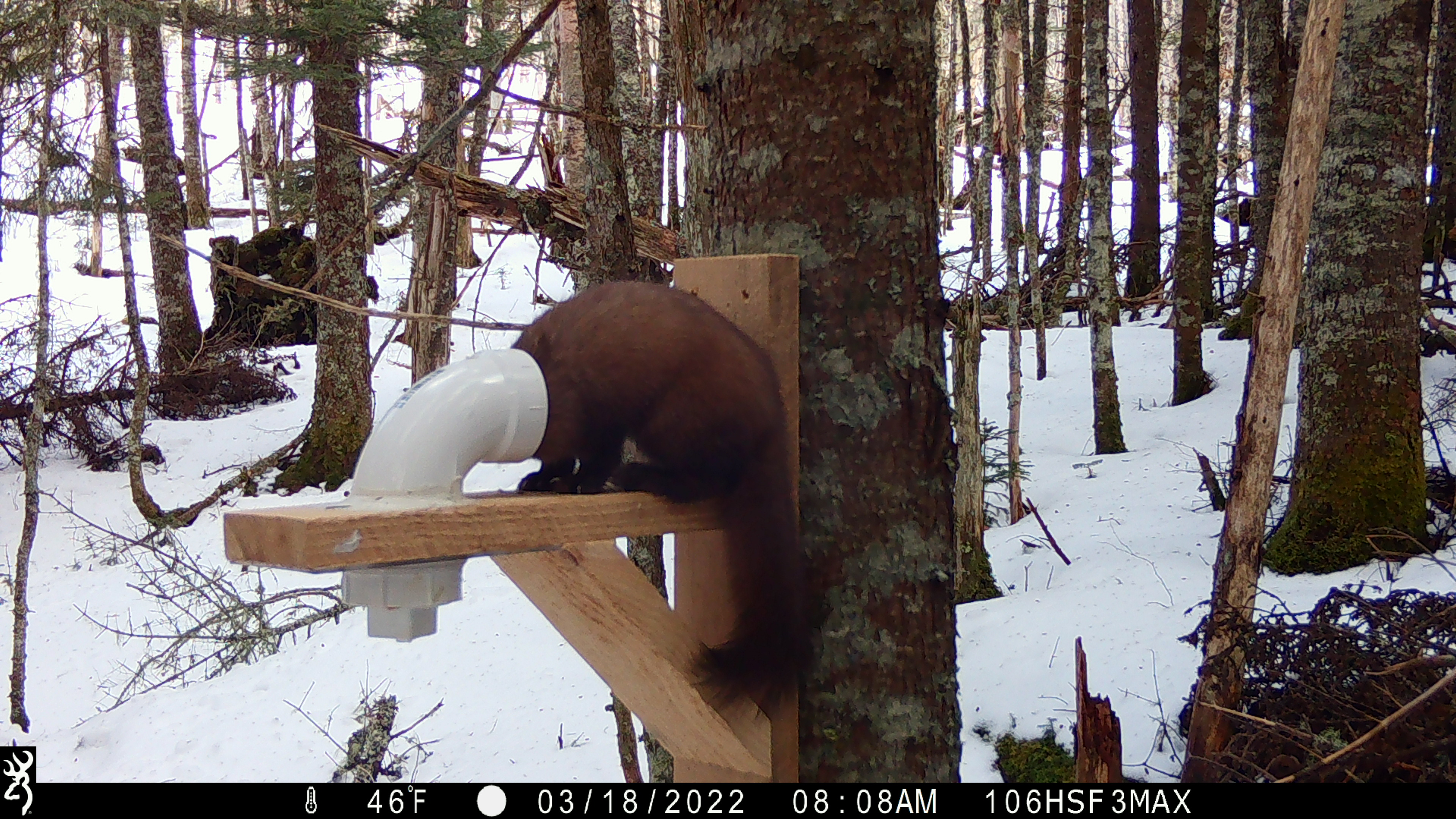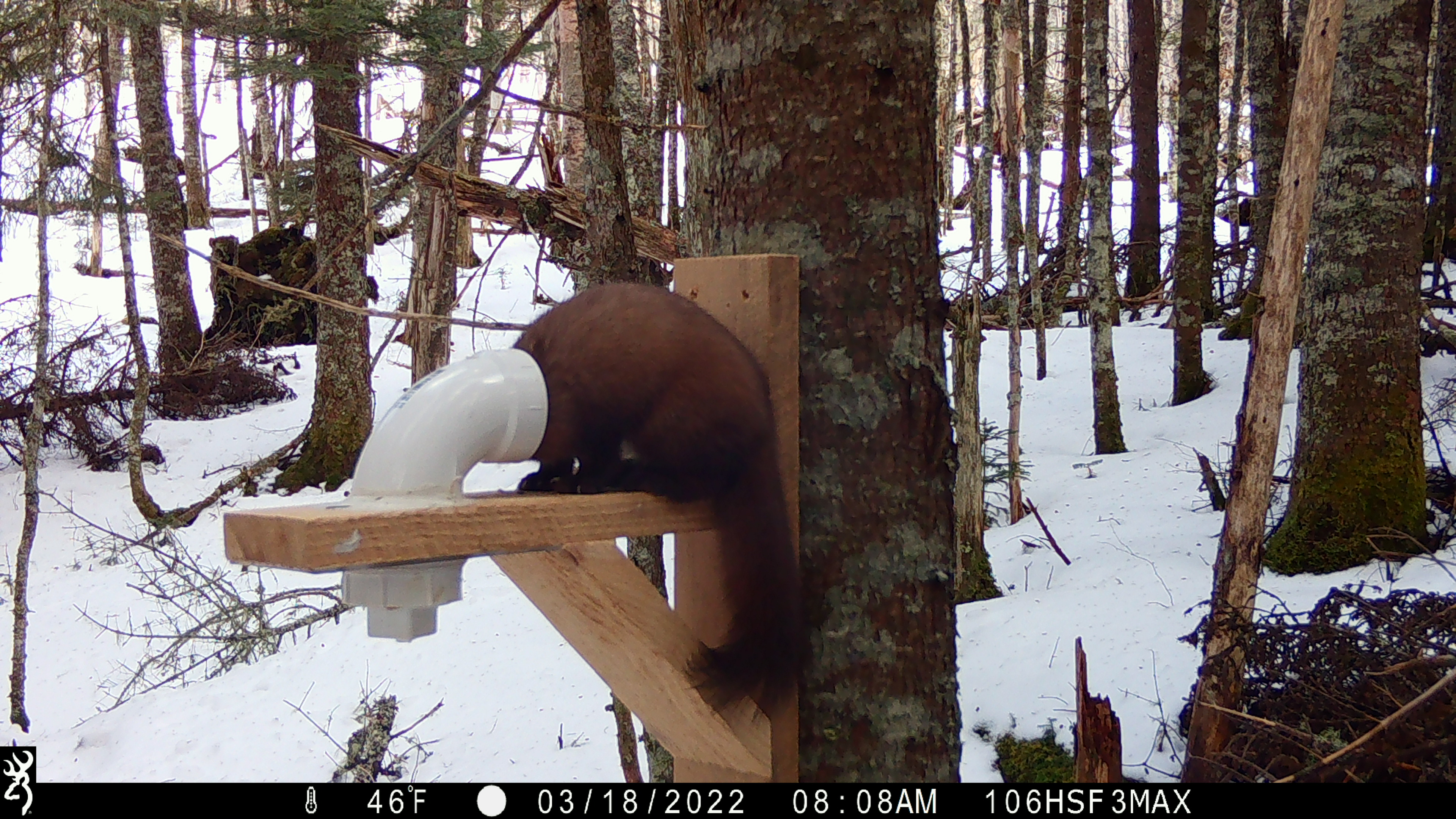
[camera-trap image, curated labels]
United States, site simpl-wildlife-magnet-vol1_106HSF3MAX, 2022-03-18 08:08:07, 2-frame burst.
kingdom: Animalia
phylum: Chordata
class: Mammalia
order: Carnivora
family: Mustelidae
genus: Martes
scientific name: Martes americana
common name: american marten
American marten (Martes americana).